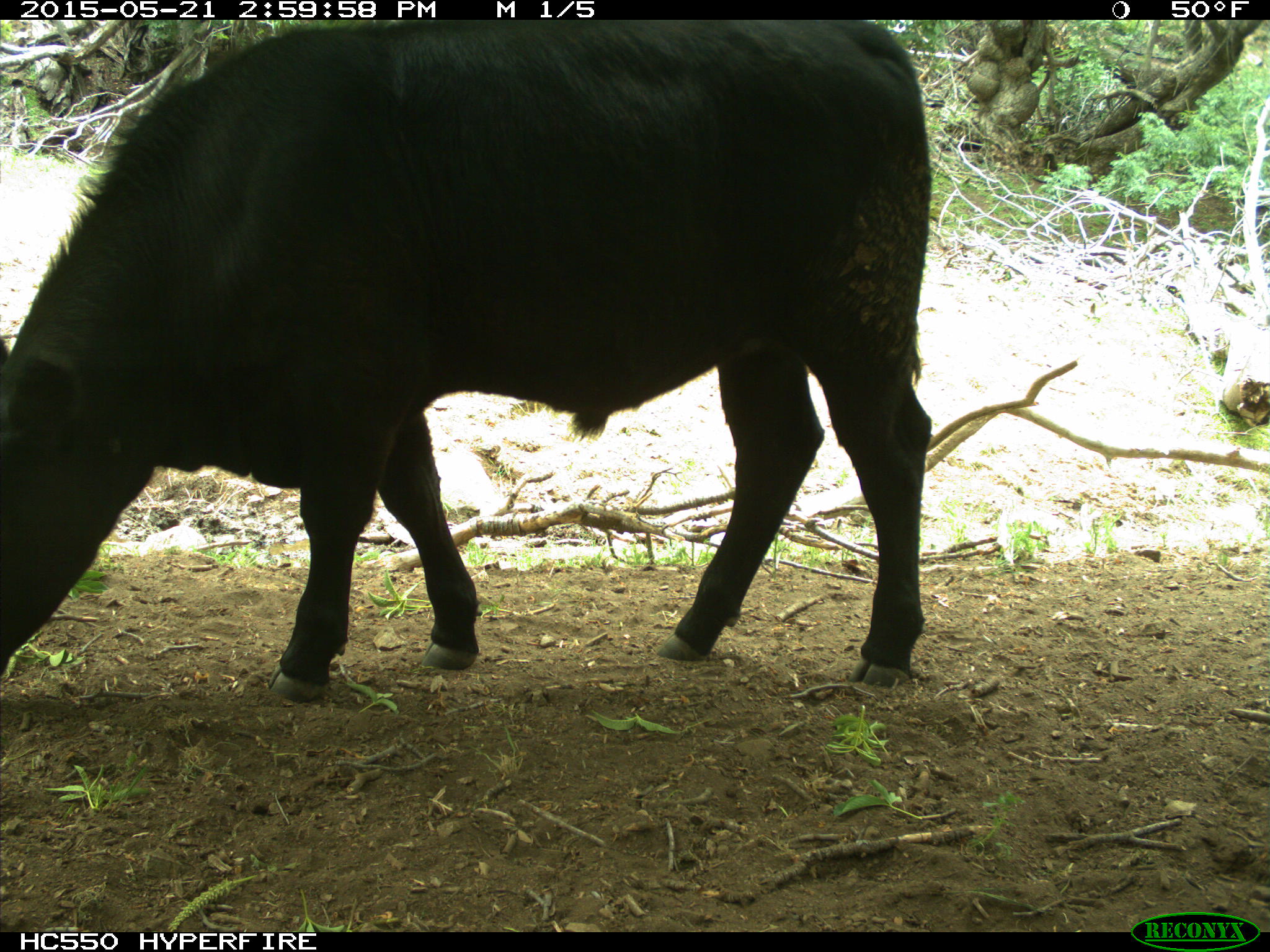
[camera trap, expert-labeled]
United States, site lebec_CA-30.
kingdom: Animalia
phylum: Chordata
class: Mammalia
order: Artiodactyla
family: Bovidae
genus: Bos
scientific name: Bos taurus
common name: domestic cow